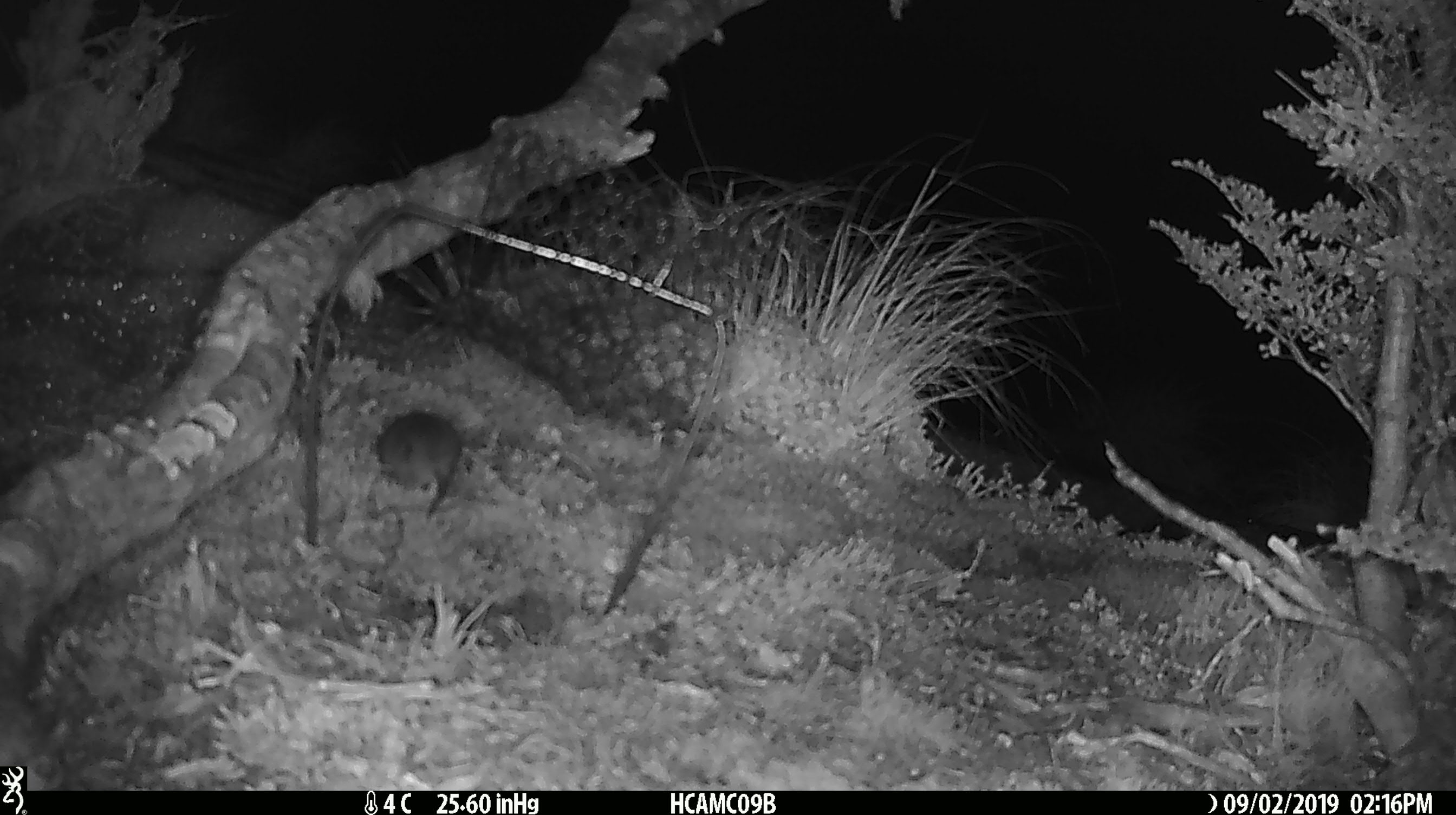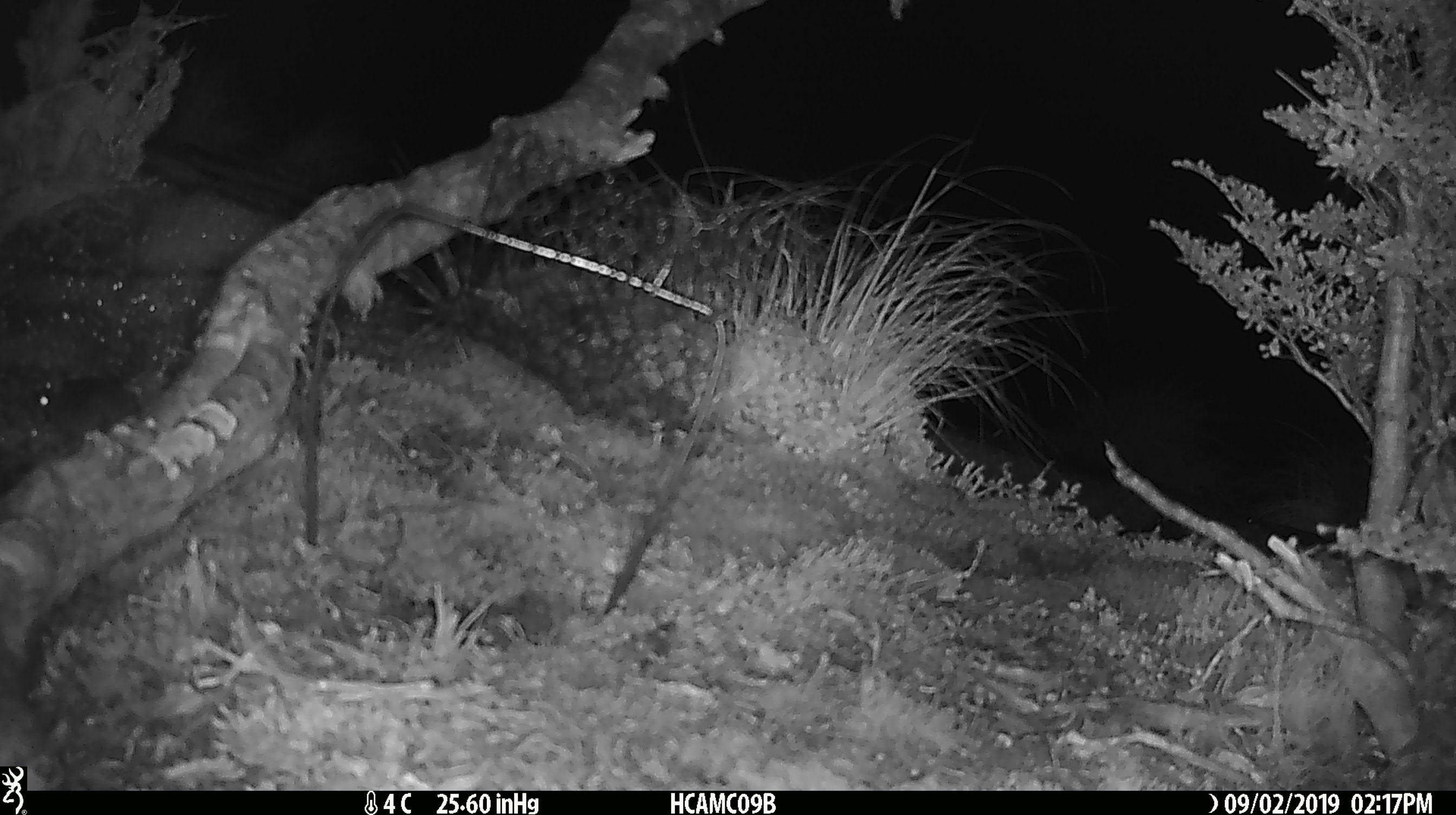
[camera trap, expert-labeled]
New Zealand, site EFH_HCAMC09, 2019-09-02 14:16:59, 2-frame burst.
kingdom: Animalia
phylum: Chordata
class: Mammalia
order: Rodentia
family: Muridae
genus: Mus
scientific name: Mus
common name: mouse